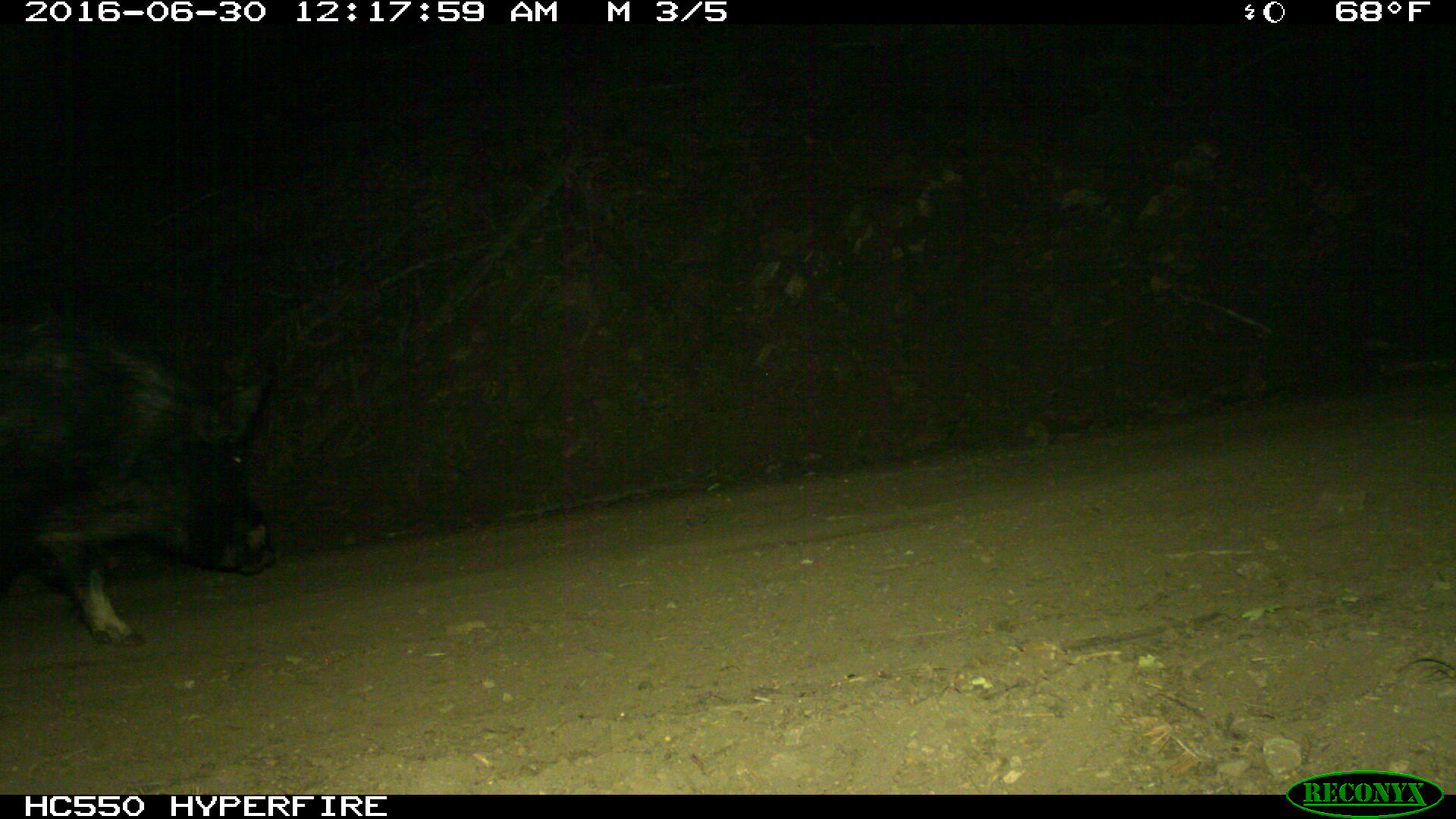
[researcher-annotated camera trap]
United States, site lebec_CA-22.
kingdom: Animalia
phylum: Chordata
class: Mammalia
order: Artiodactyla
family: Suidae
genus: Sus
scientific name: Sus scrofa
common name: wild boar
Sus scrofa (wild boar).